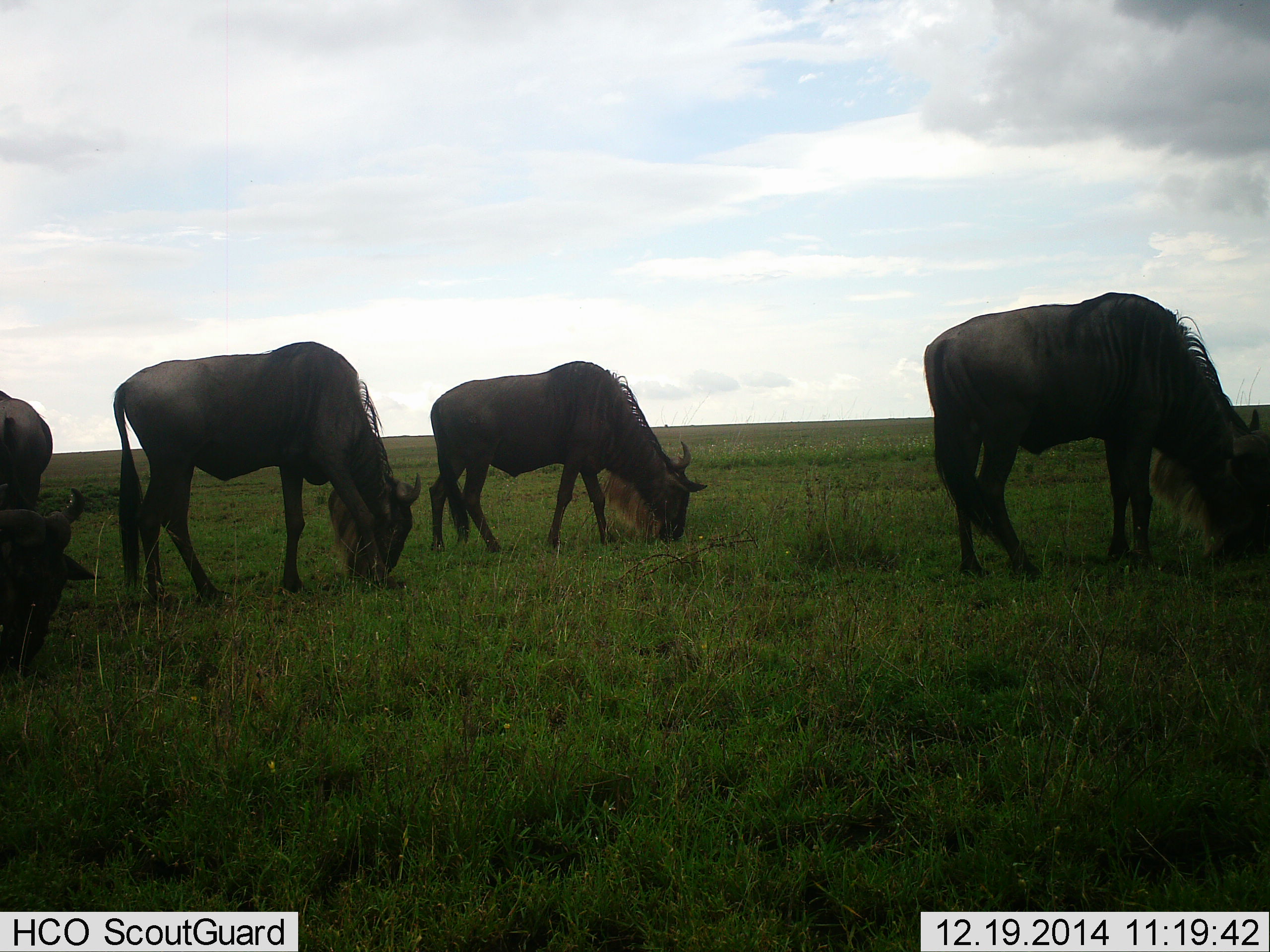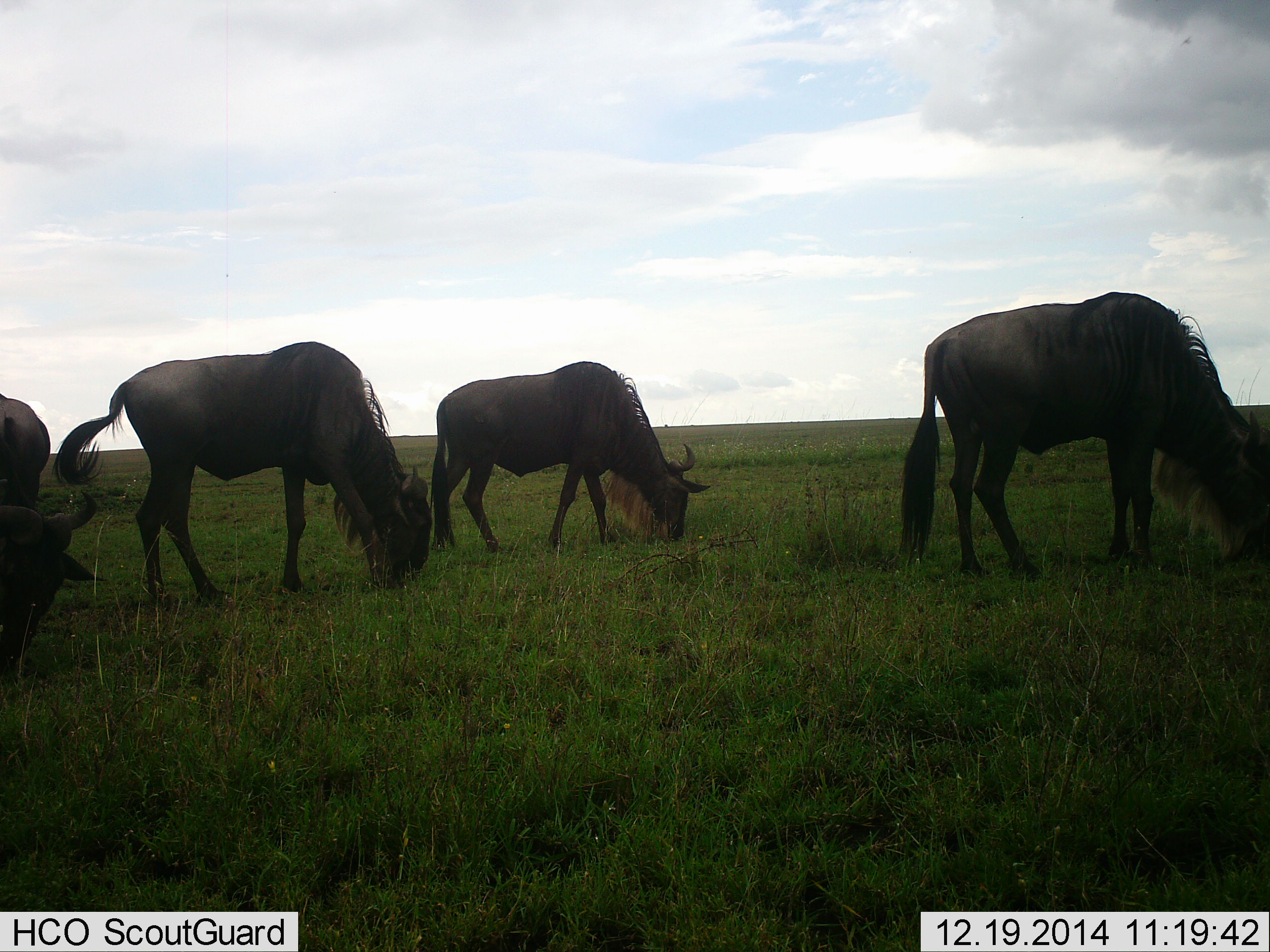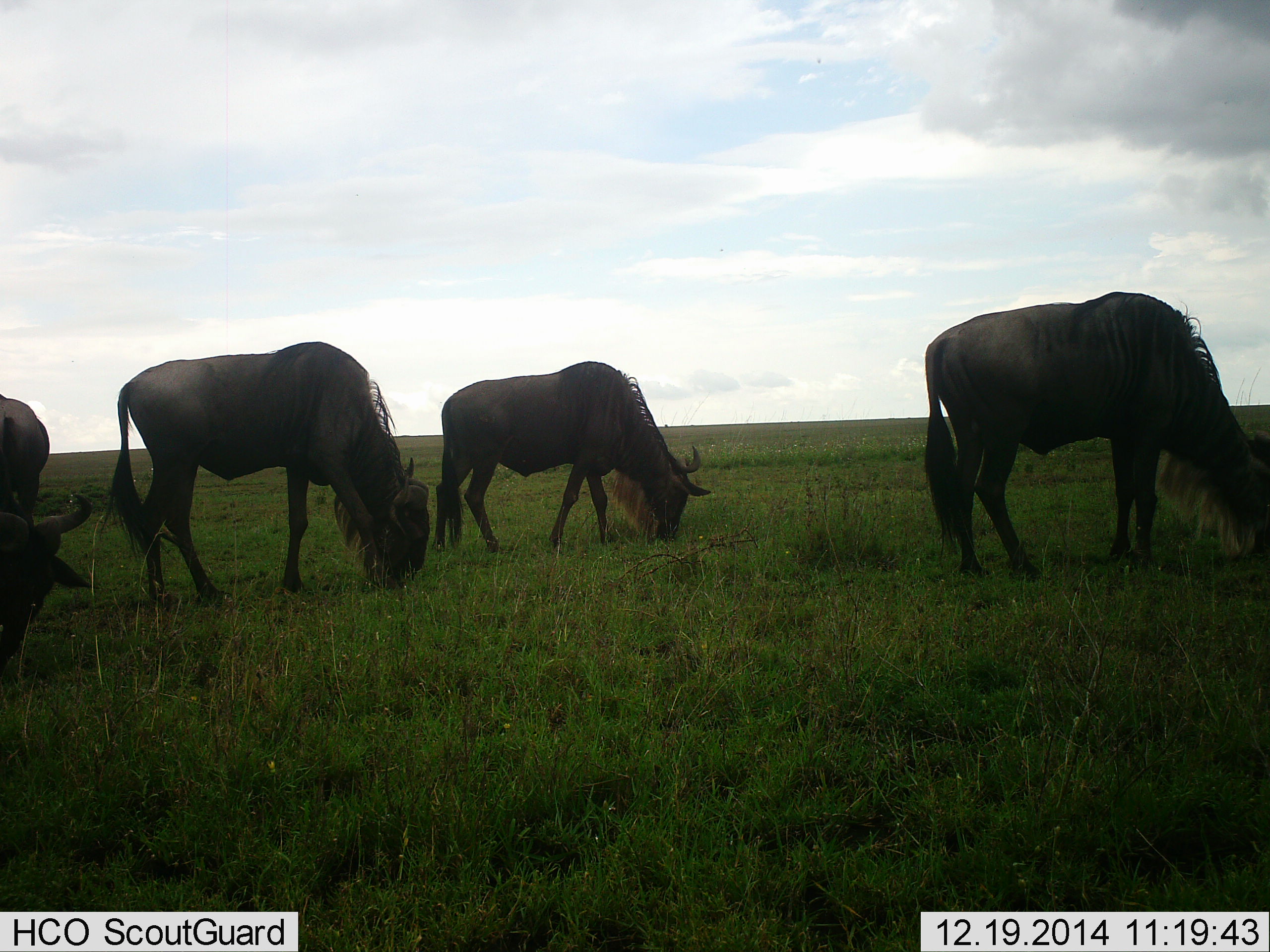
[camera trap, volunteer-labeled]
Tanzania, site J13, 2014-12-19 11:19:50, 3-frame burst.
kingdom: Animalia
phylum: Chordata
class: Mammalia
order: Artiodactyla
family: Bovidae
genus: Connochaetes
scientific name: Connochaetes taurinus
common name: blue wildebeest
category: wildebeest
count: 4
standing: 10%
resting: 0%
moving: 0%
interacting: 0%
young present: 0%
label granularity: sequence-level